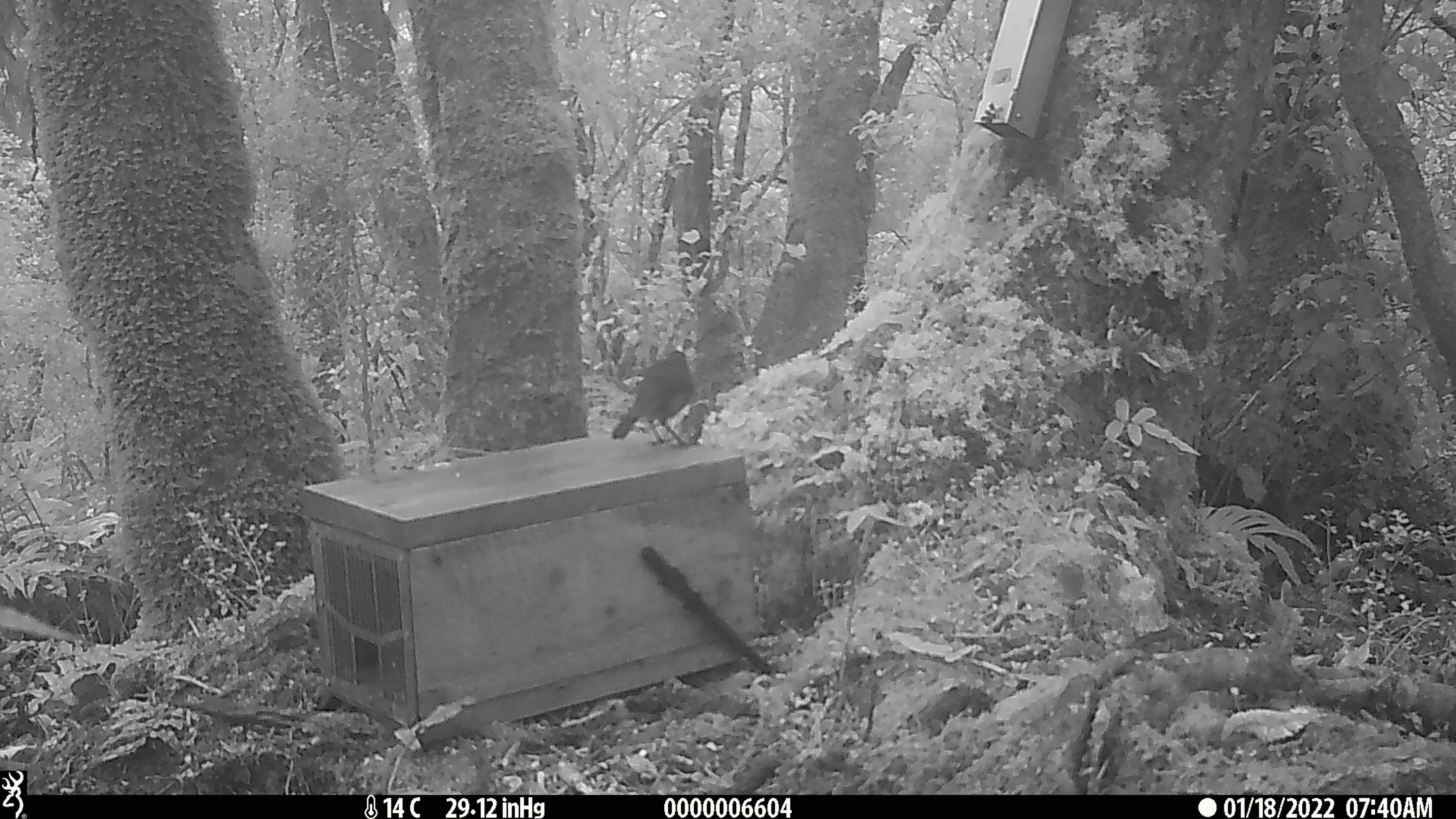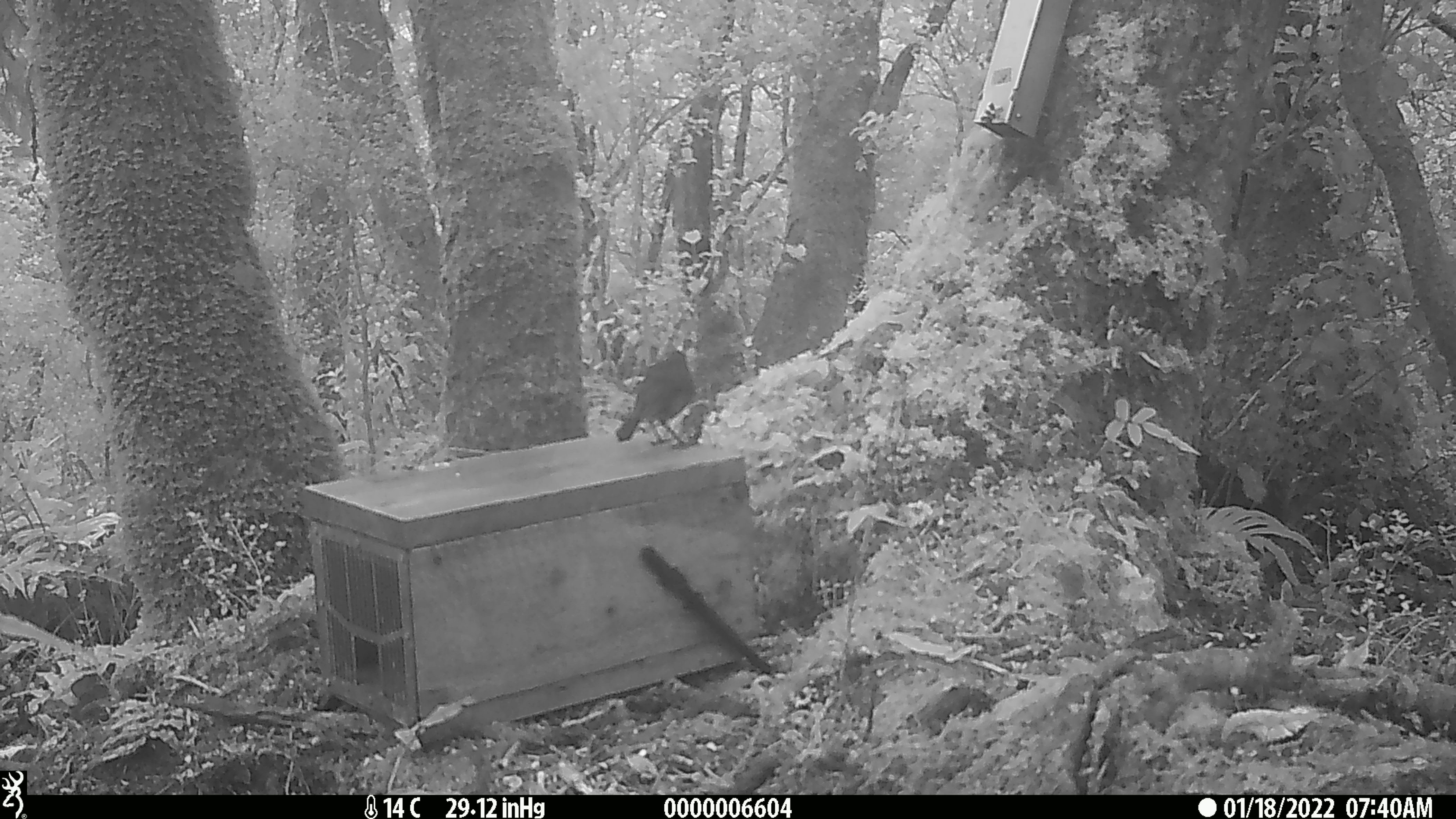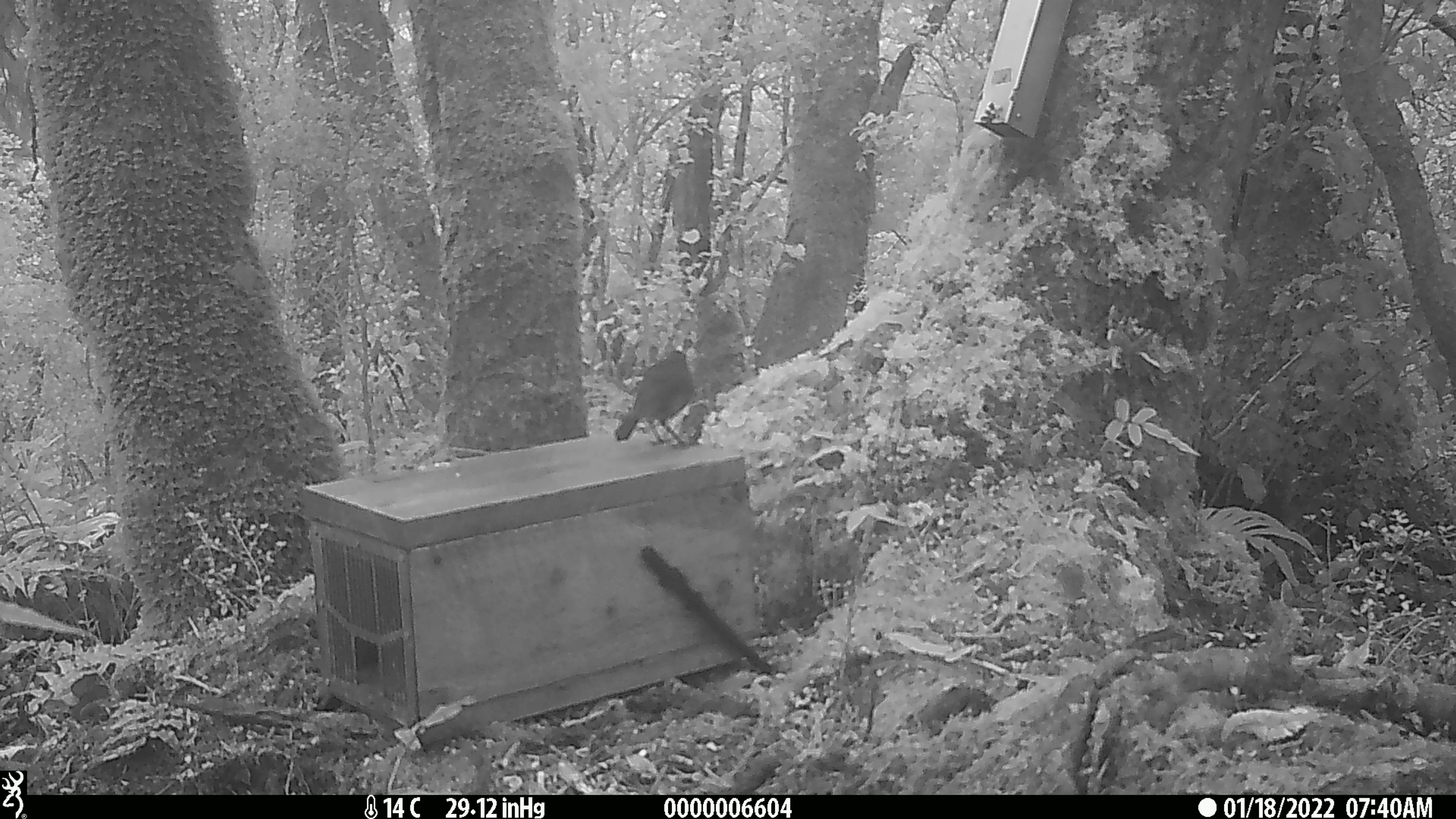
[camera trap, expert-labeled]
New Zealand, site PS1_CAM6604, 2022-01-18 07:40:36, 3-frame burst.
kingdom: Animalia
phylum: Chordata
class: Aves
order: Passeriformes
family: Petroicidae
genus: Petroica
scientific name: Petroica australis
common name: new zealand robin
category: robin